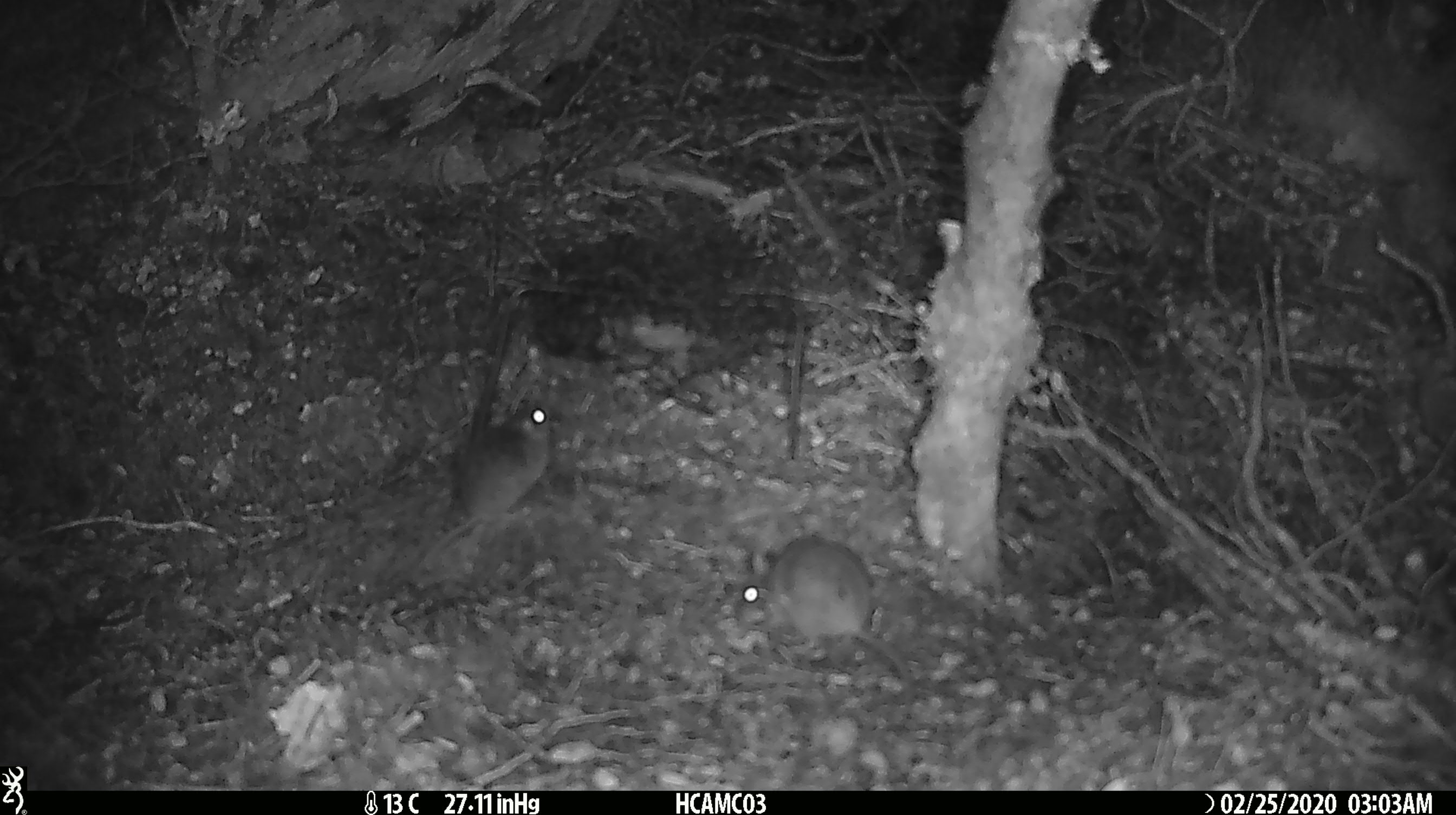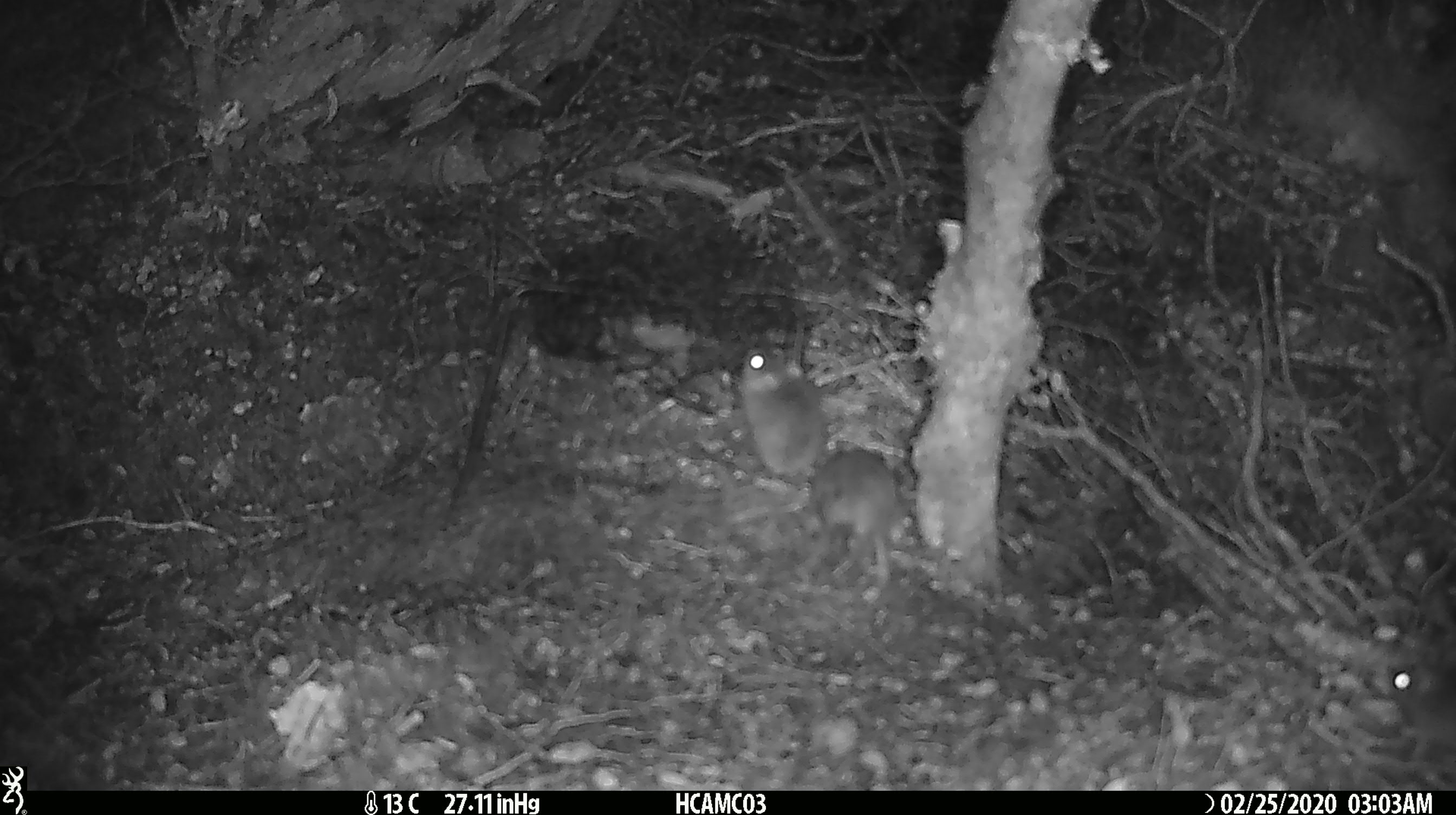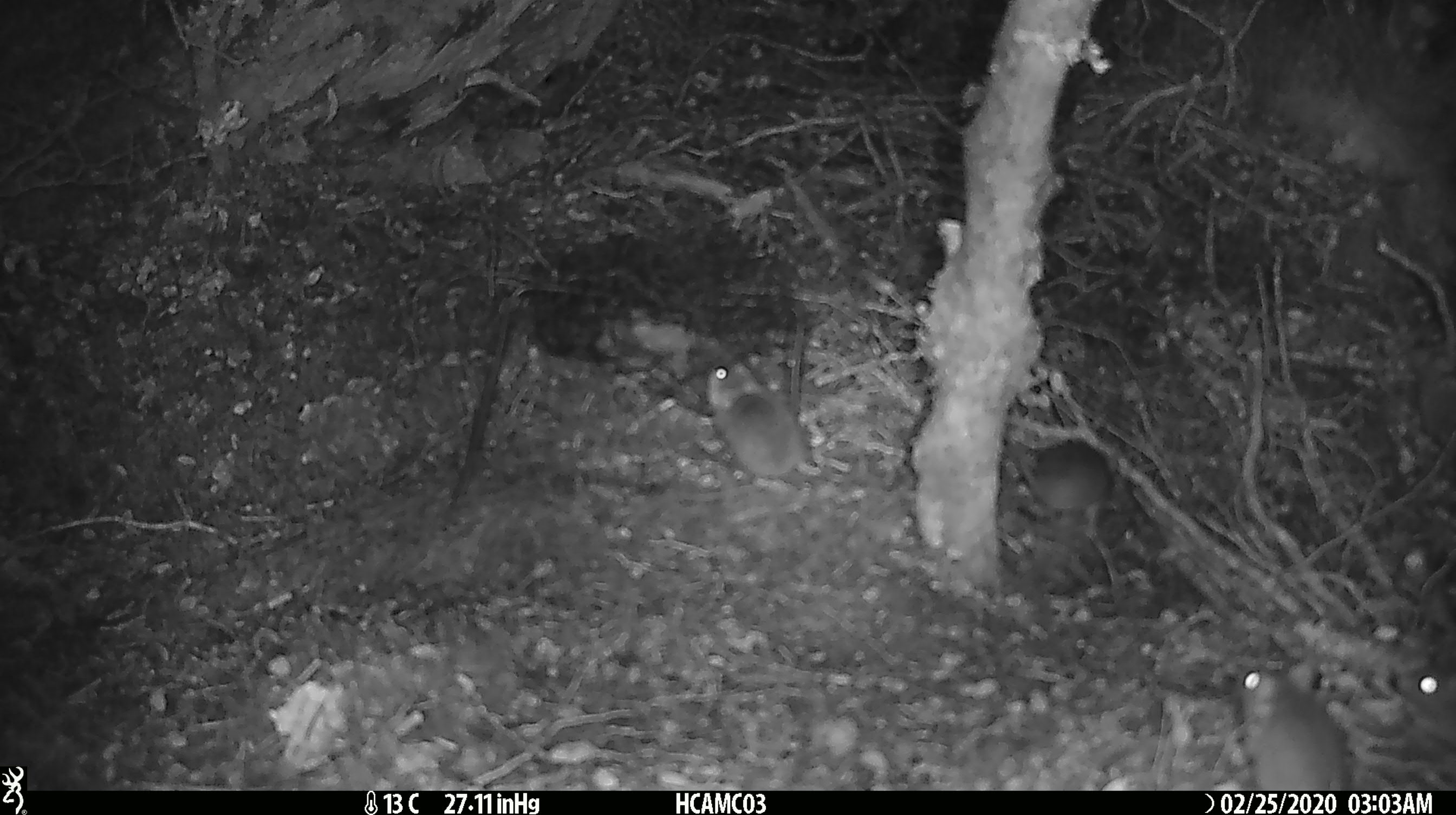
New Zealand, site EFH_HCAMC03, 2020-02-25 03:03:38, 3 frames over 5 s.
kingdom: Animalia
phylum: Chordata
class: Mammalia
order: Rodentia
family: Muridae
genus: Mus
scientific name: Mus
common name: mouse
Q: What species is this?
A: Mouse (Mus).